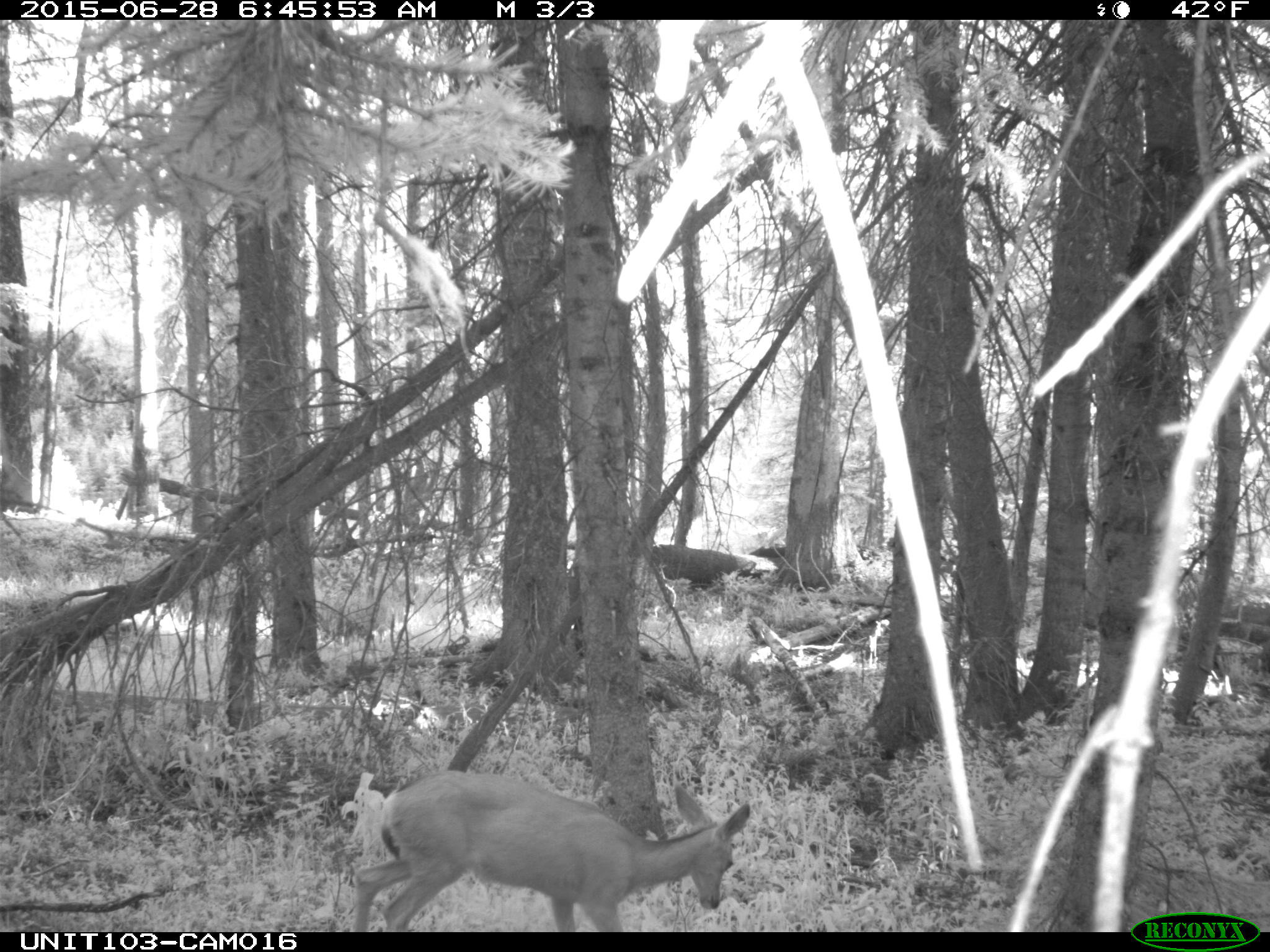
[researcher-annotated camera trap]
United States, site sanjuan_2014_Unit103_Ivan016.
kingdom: Animalia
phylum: Chordata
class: Mammalia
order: Artiodactyla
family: Cervidae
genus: Odocoileus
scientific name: Odocoileus hemionus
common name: mule deer